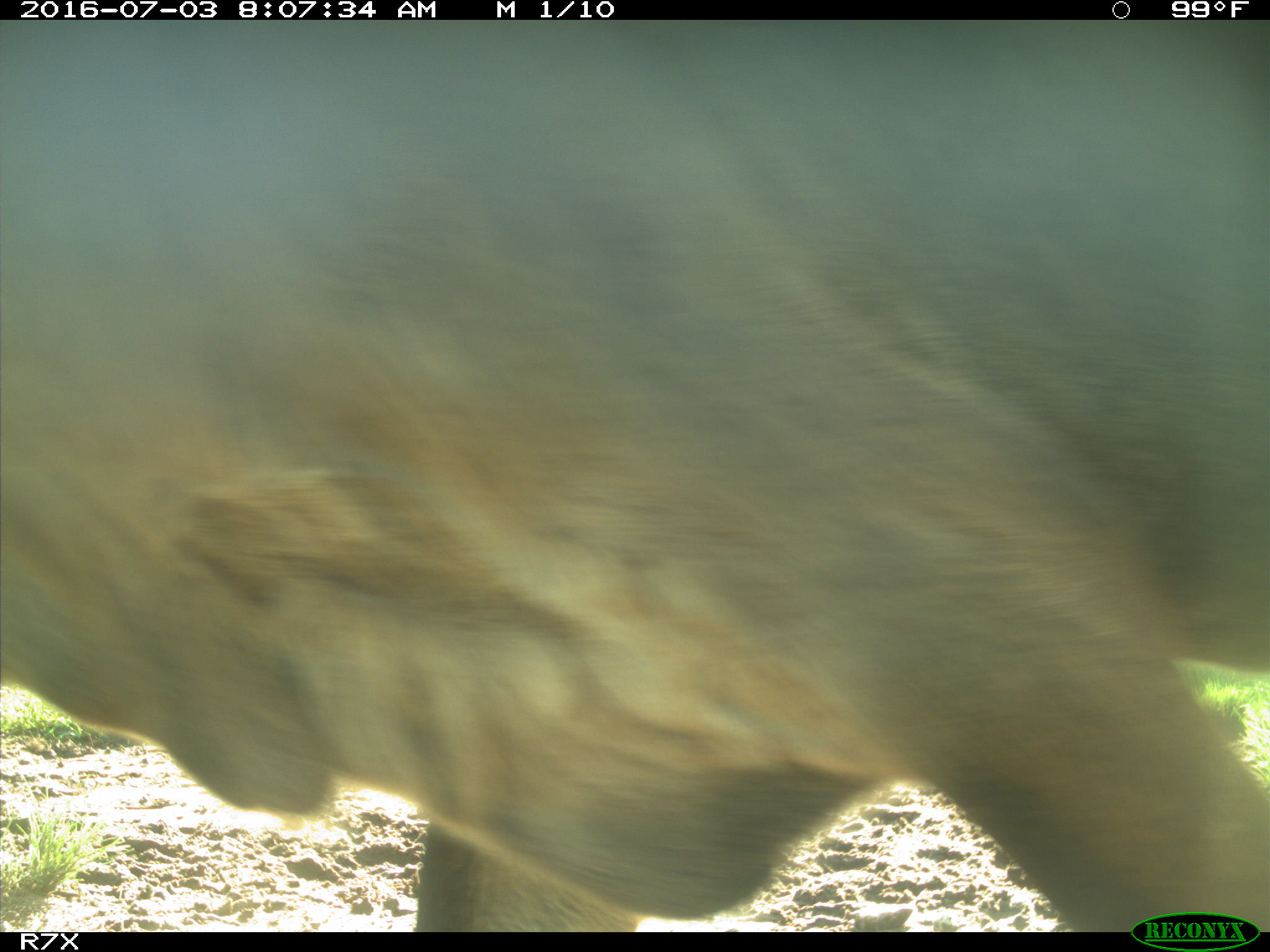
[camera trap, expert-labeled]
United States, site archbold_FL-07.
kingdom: Animalia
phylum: Chordata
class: Mammalia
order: Artiodactyla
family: Bovidae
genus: Bos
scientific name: Bos taurus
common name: domestic cow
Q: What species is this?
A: Bos taurus (domestic cow).